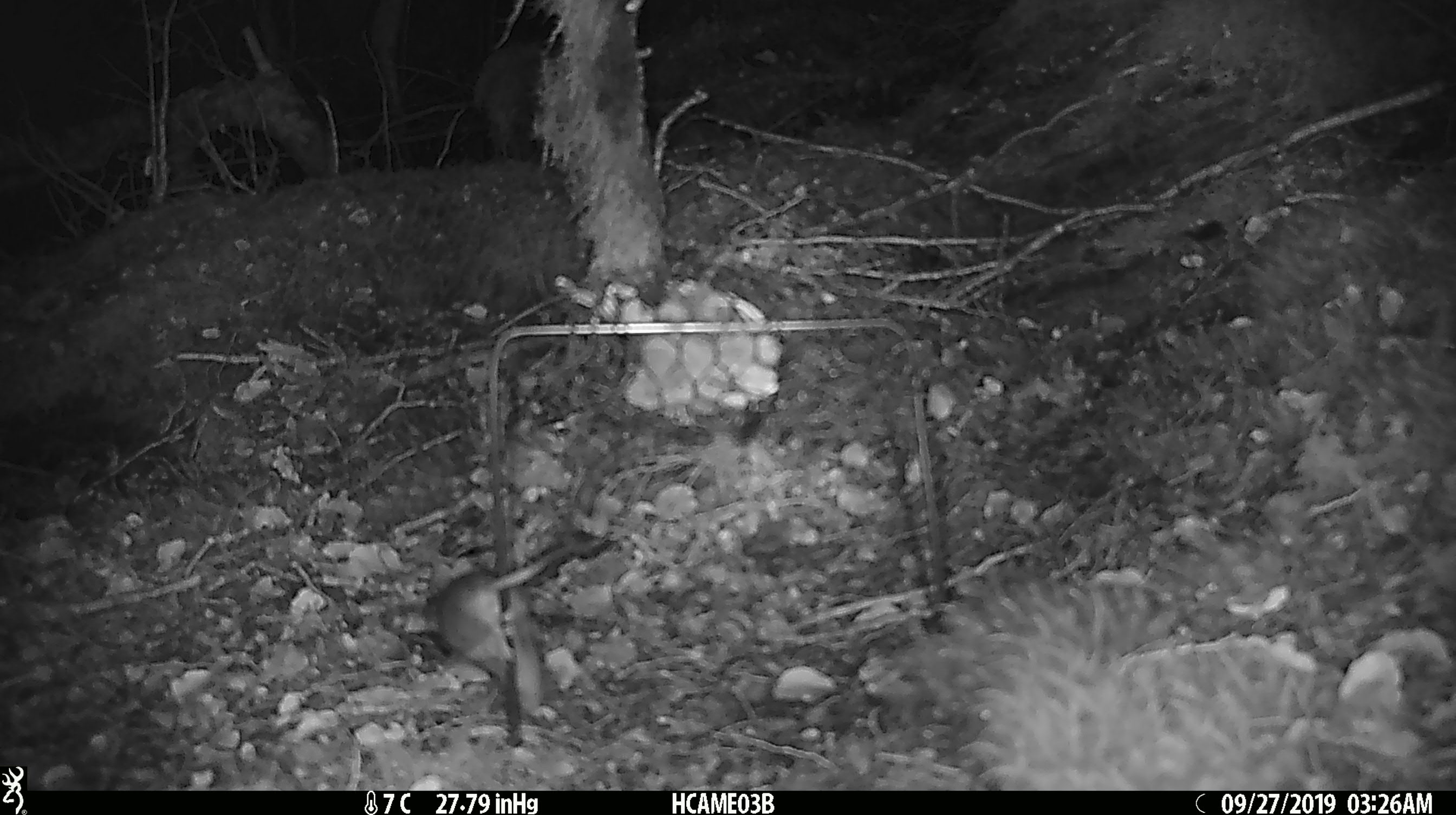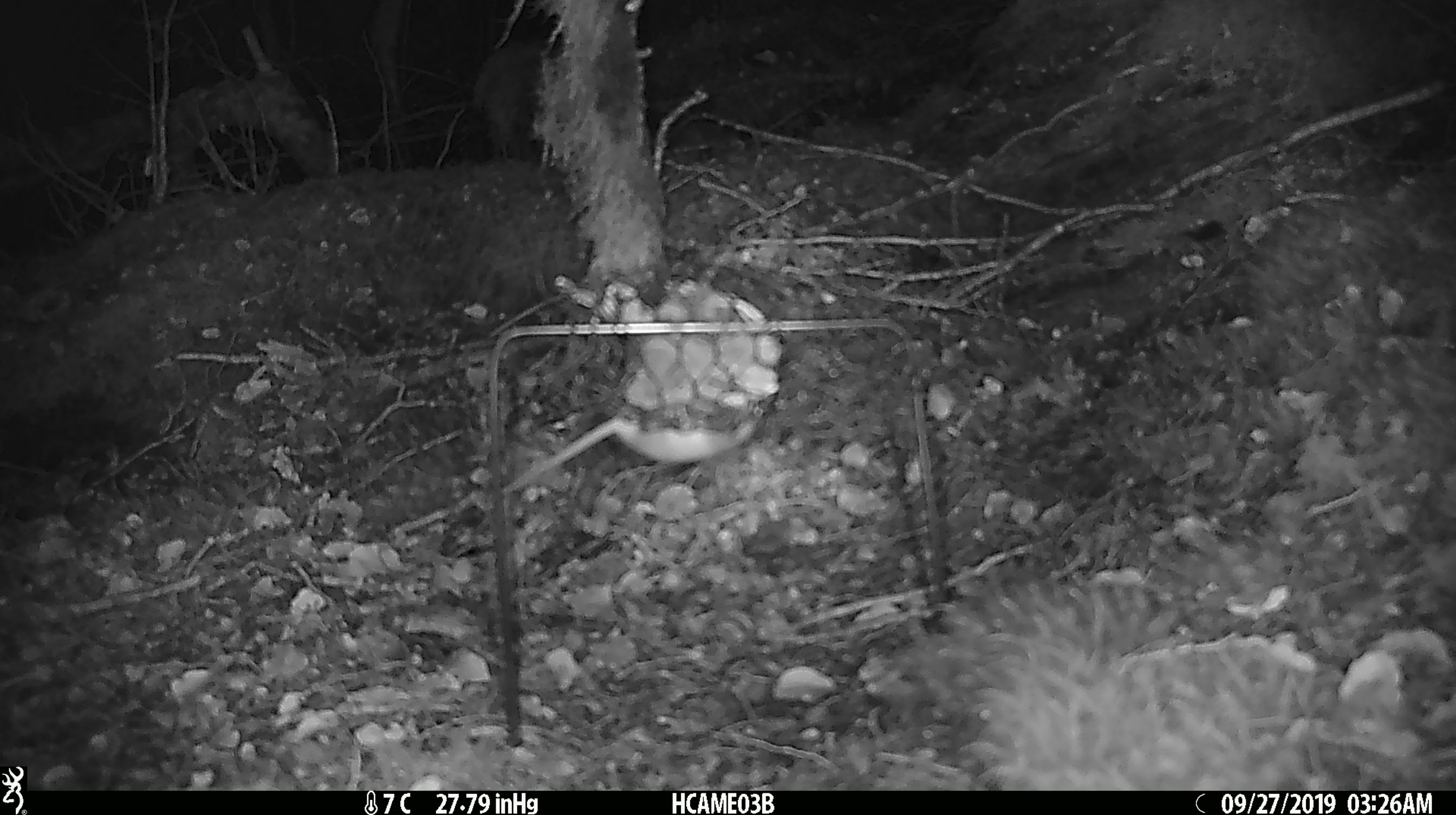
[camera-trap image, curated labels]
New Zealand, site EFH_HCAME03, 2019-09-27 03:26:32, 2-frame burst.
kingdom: Animalia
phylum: Chordata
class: Mammalia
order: Rodentia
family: Muridae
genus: Mus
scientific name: Mus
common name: mouse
Mouse (Mus).